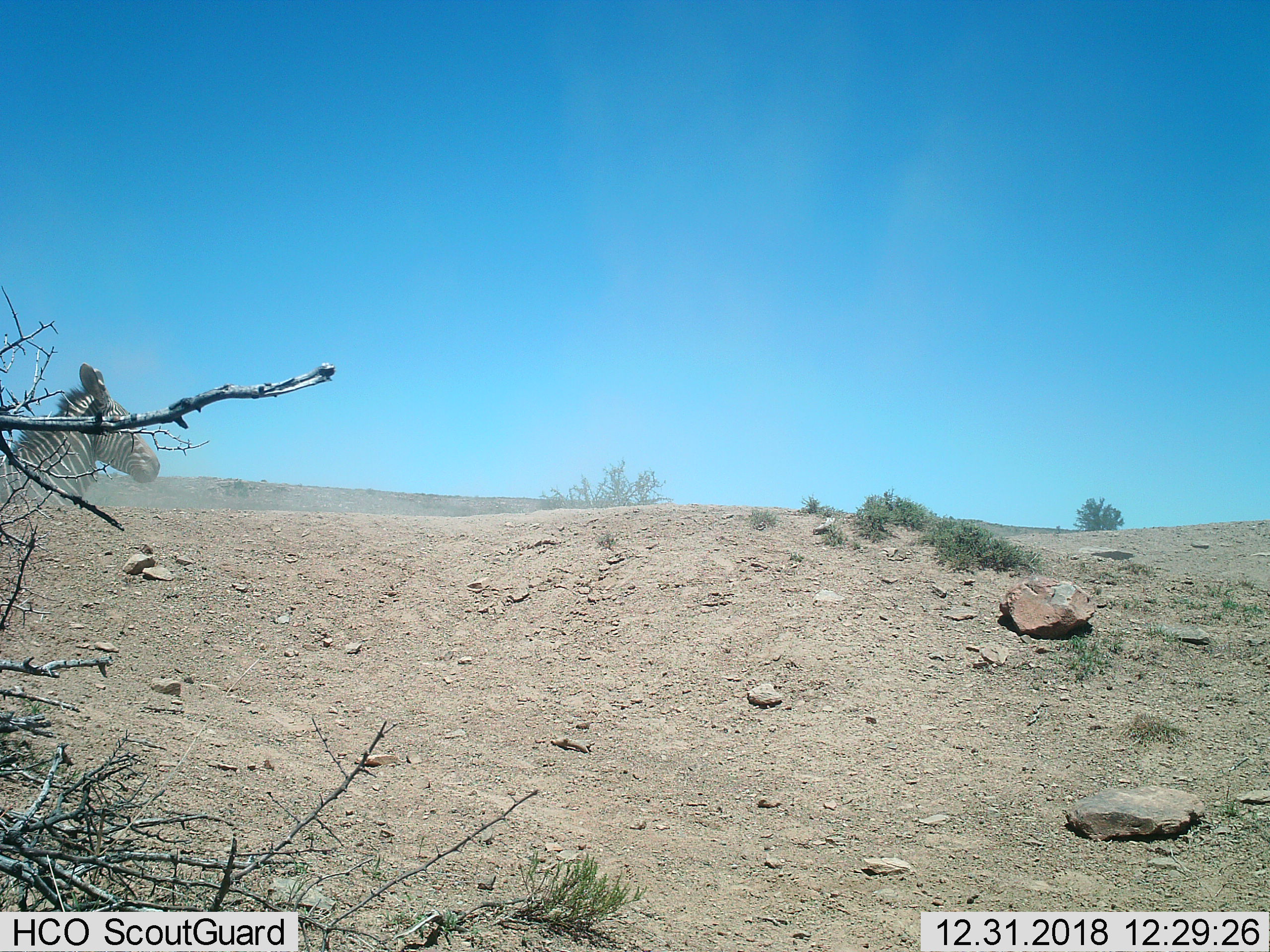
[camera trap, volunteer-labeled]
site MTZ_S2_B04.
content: unidentified animal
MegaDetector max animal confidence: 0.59